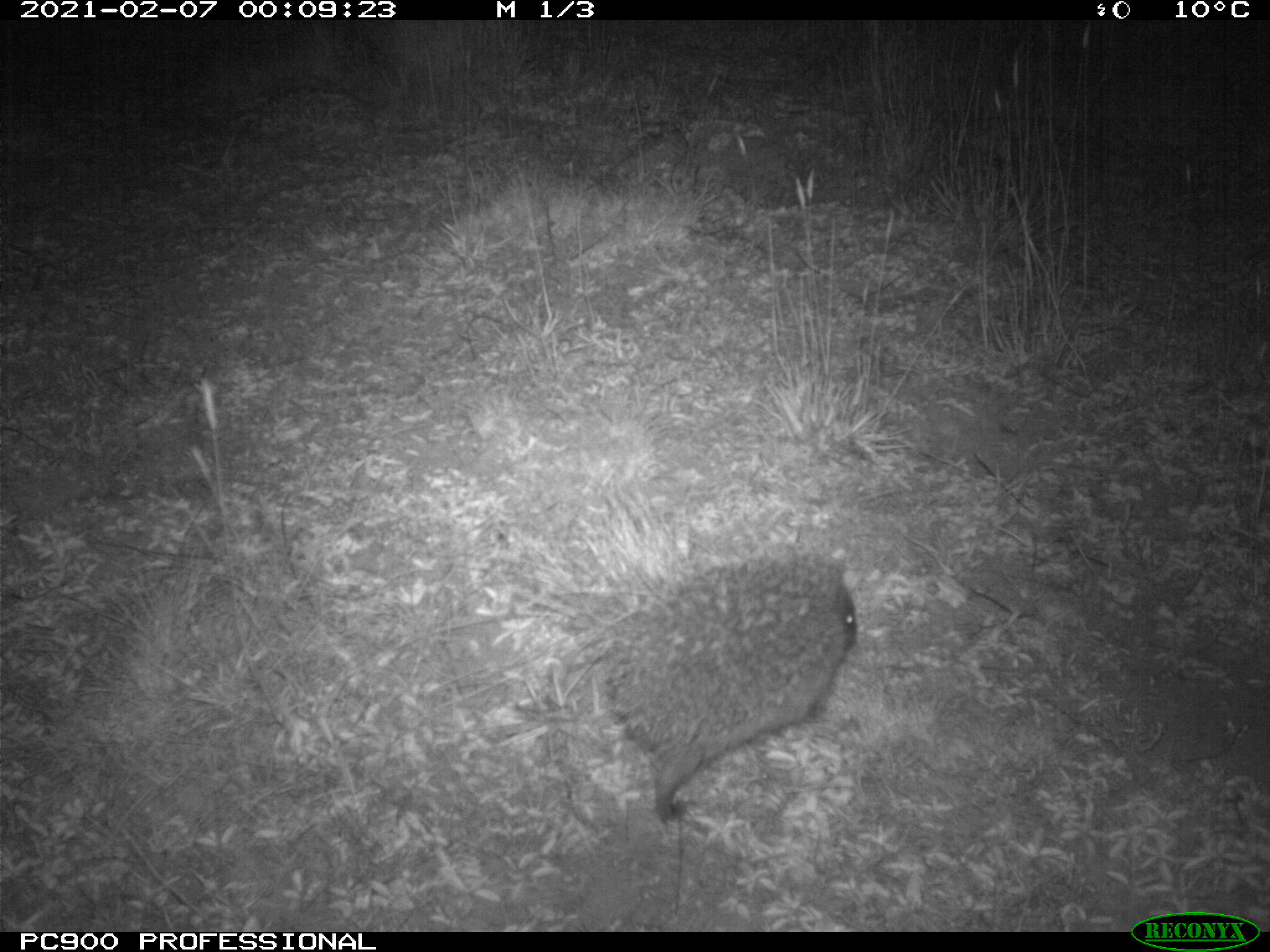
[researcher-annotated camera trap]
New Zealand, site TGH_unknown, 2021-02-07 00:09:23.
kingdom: Animalia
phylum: Chordata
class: Mammalia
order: Eulipotyphla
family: Erinaceidae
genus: Erinaceus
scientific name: Erinaceus europaeus europaeus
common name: european hedgehog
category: hedgehog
Hedgehog (european hedgehog) (Erinaceus europaeus europaeus).